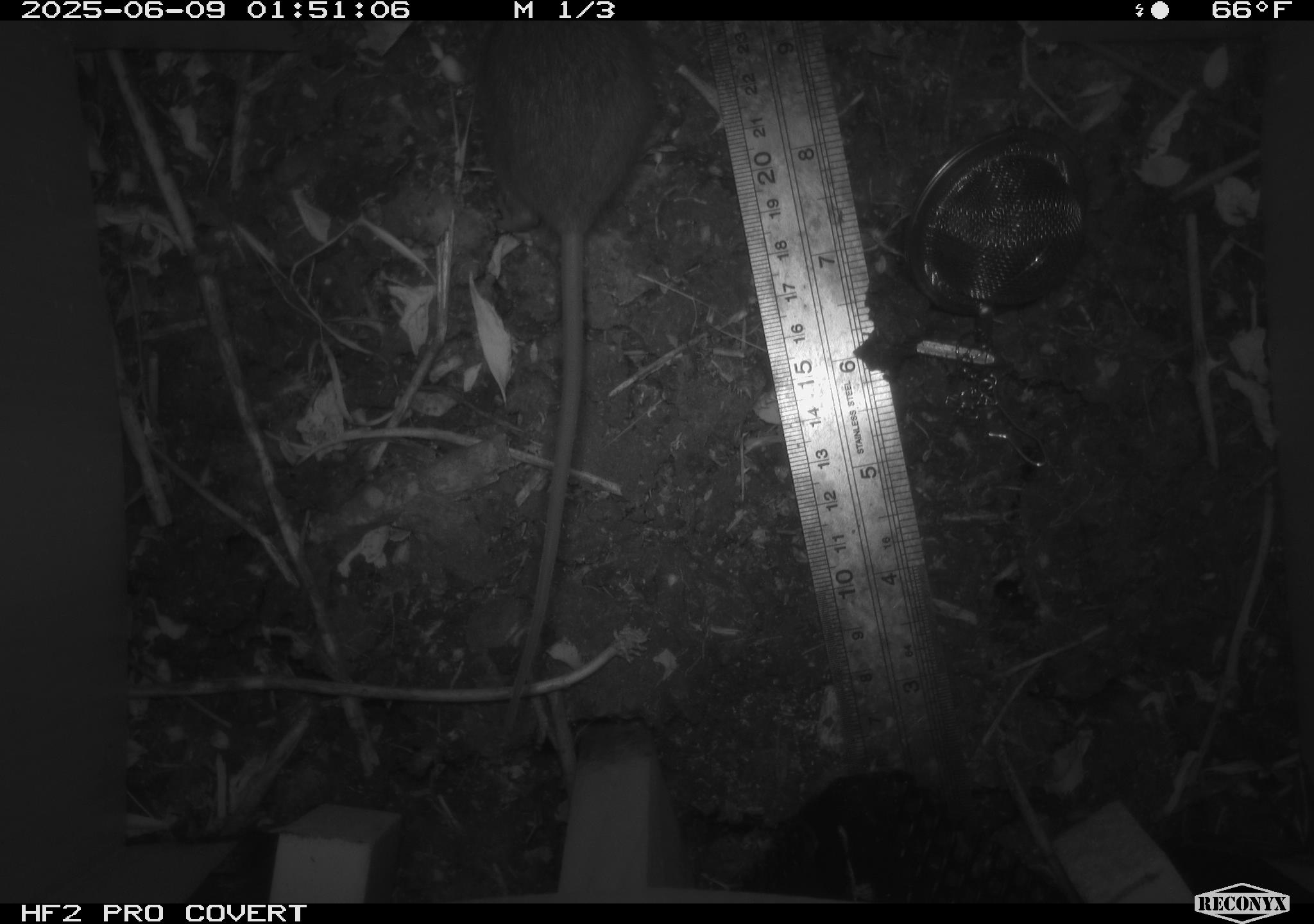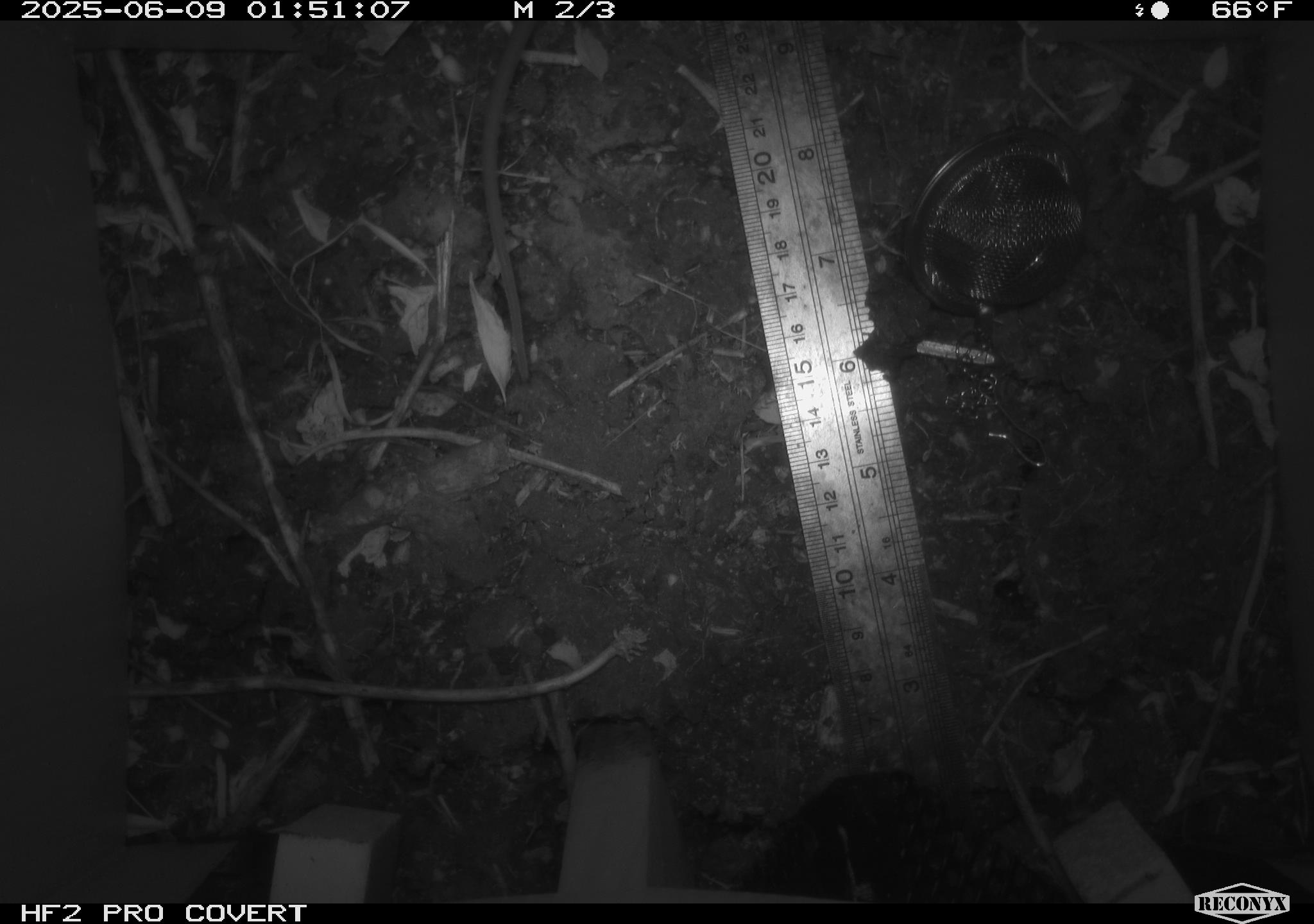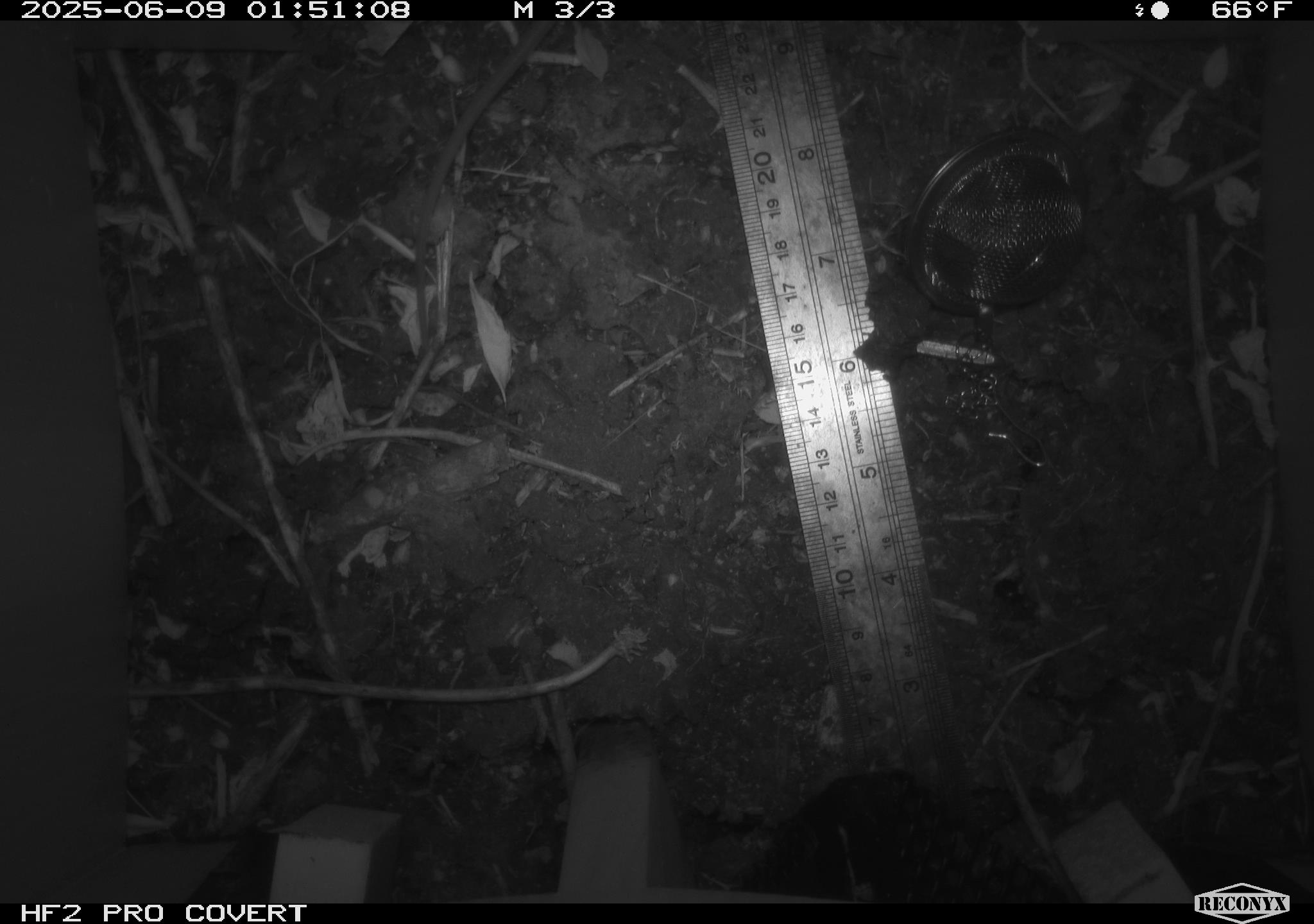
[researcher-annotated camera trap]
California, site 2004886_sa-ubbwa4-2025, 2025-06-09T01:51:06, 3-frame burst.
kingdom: Animalia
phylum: Chordata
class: Mammalia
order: Rodentia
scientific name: Rodentia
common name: rodent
Rodent (Rodentia).